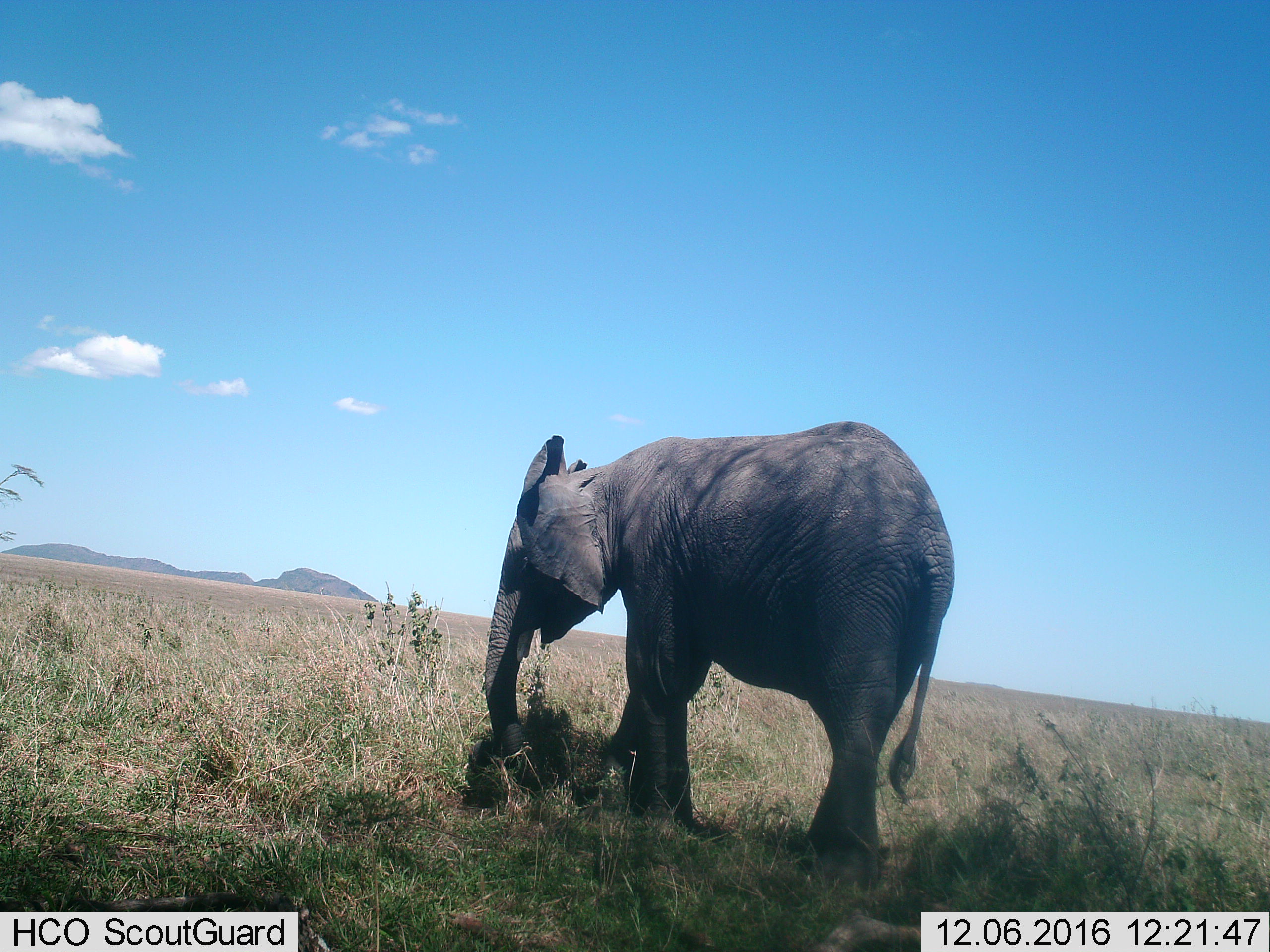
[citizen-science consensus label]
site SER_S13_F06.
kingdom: Animalia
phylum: Chordata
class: Mammalia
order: Proboscidea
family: Elephantidae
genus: Loxodonta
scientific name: Loxodonta africana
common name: african bush elephant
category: elephant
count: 1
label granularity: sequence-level